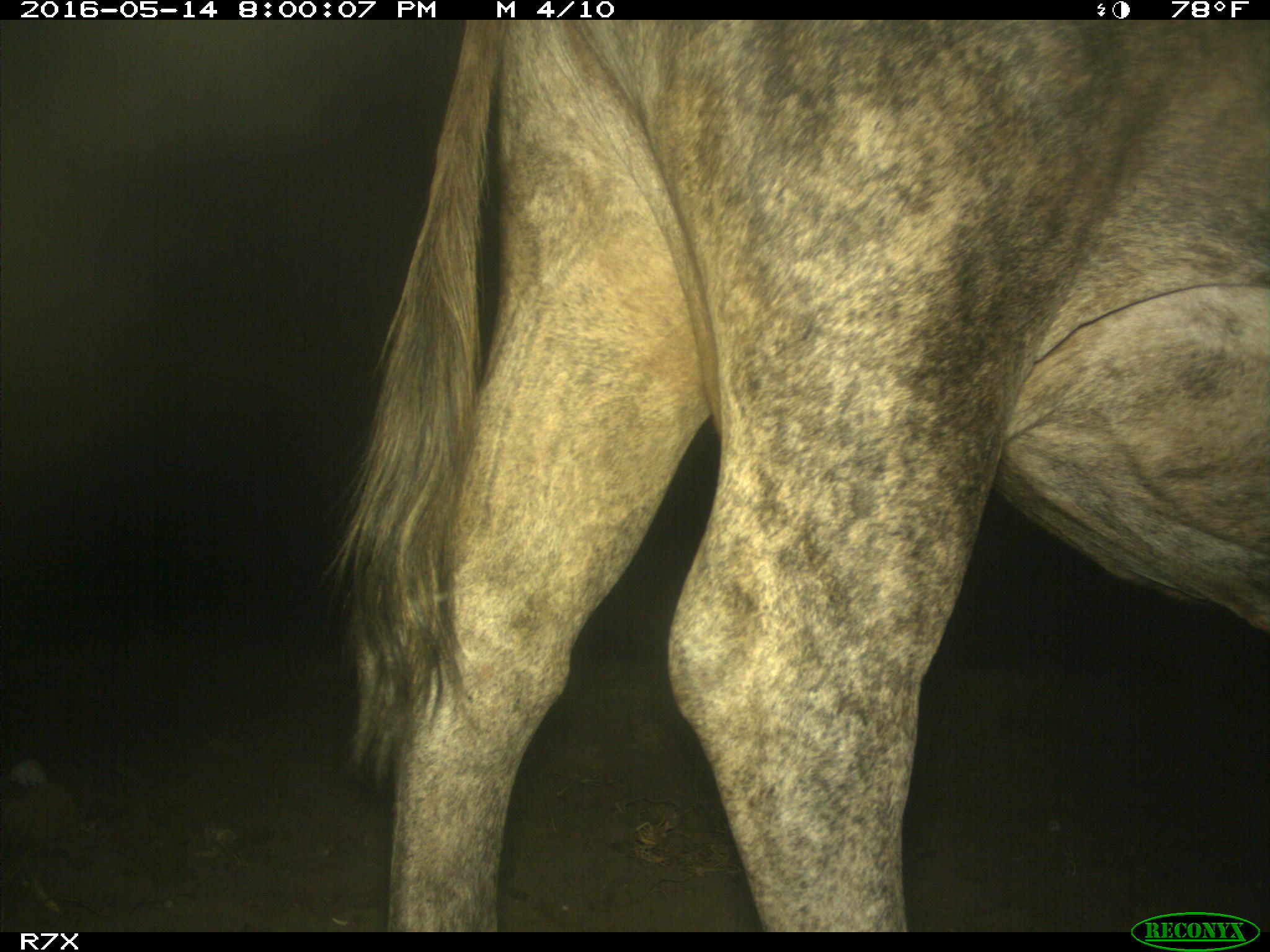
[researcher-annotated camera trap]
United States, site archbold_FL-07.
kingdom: Animalia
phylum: Chordata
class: Mammalia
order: Artiodactyla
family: Bovidae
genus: Bos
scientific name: Bos taurus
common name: domestic cow